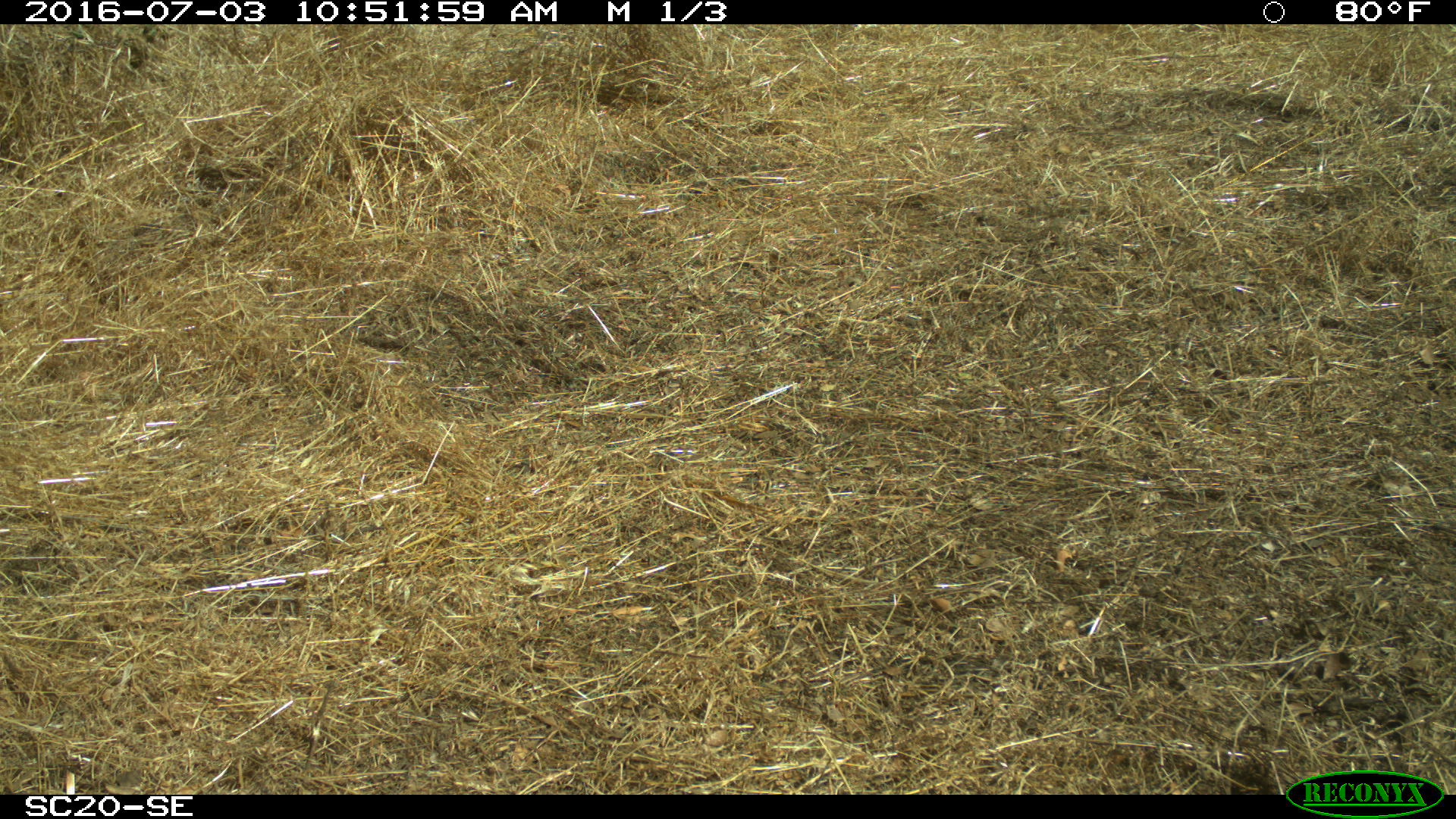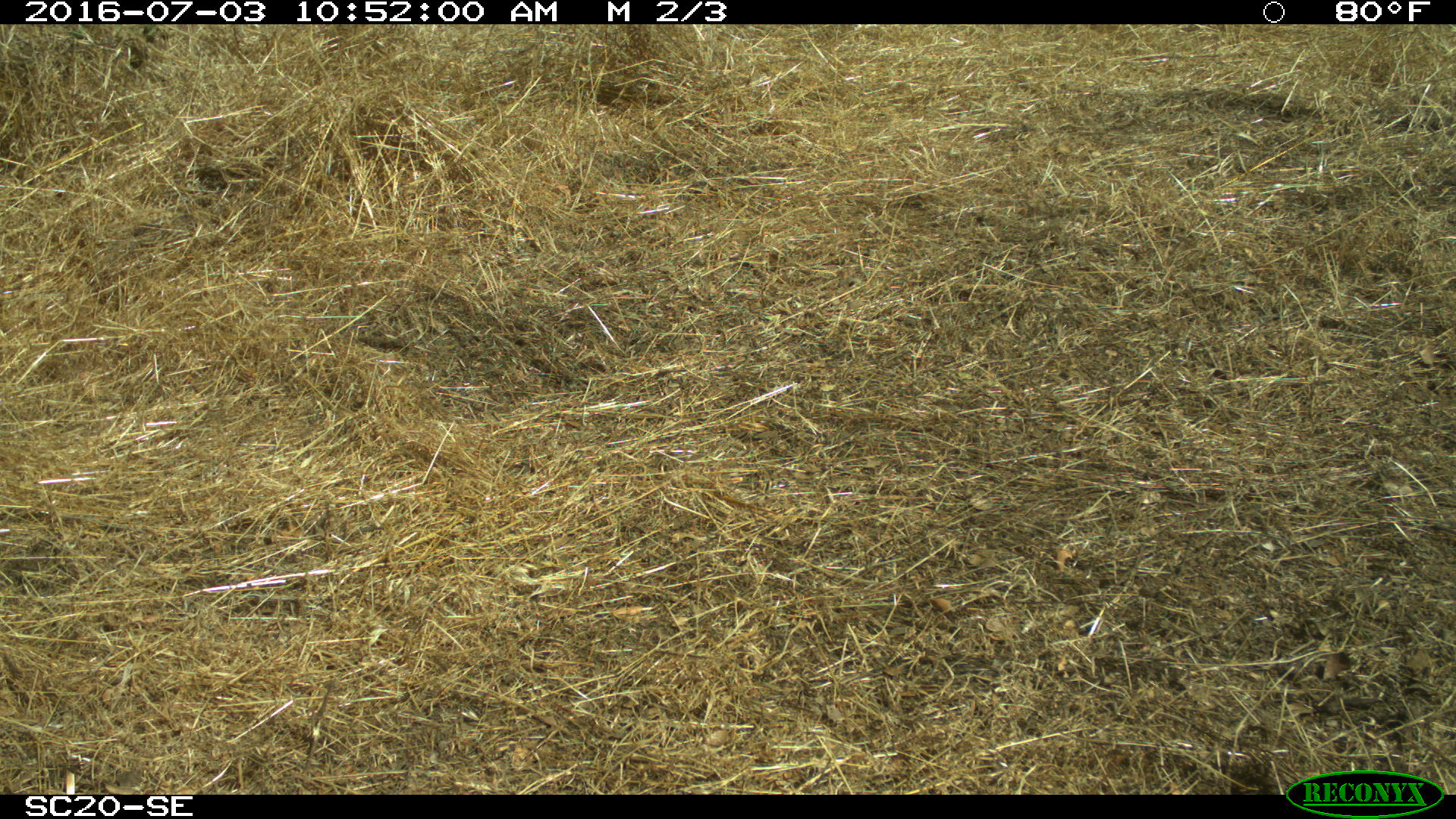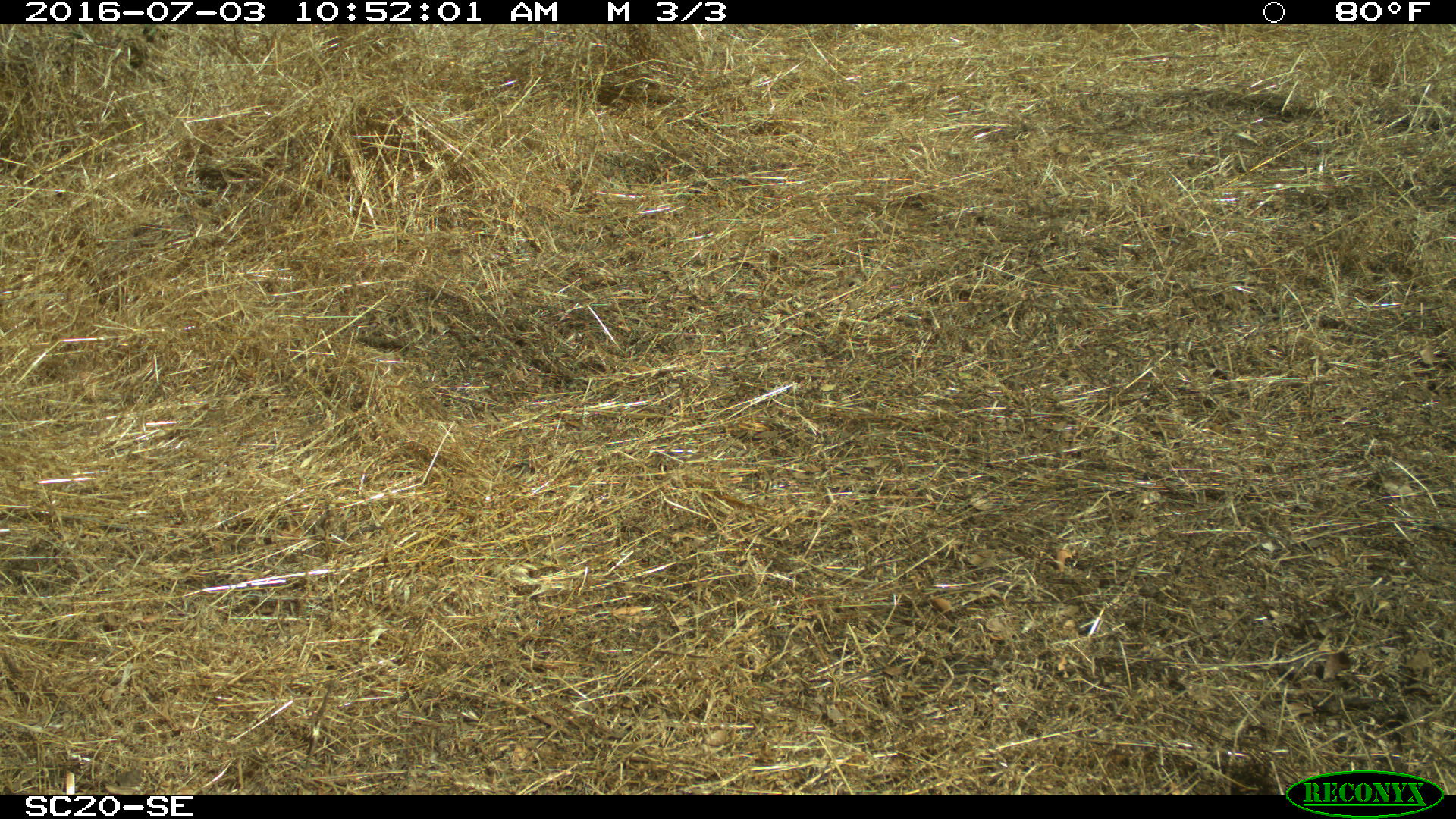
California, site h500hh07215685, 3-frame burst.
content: no animal present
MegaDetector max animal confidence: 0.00